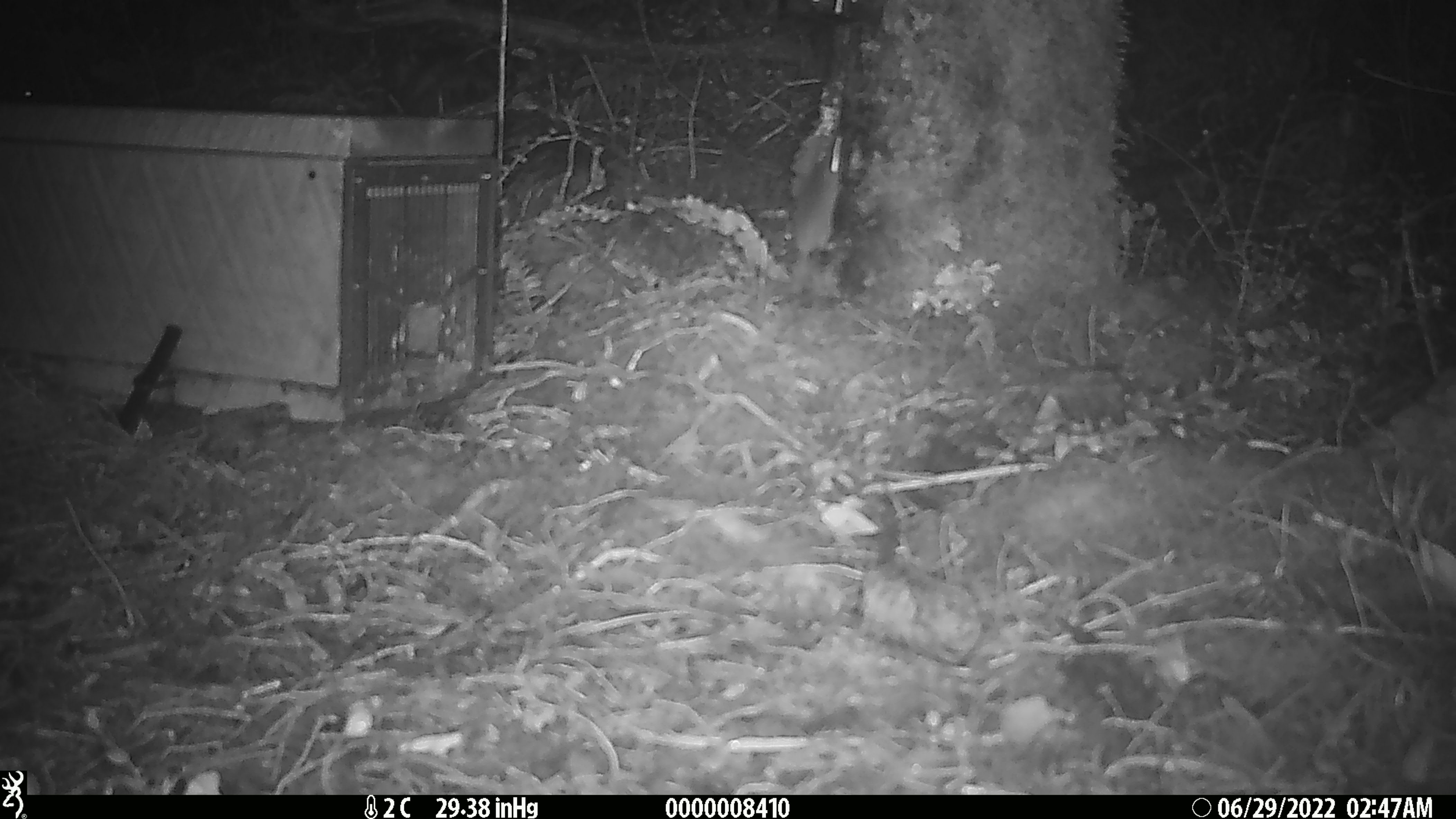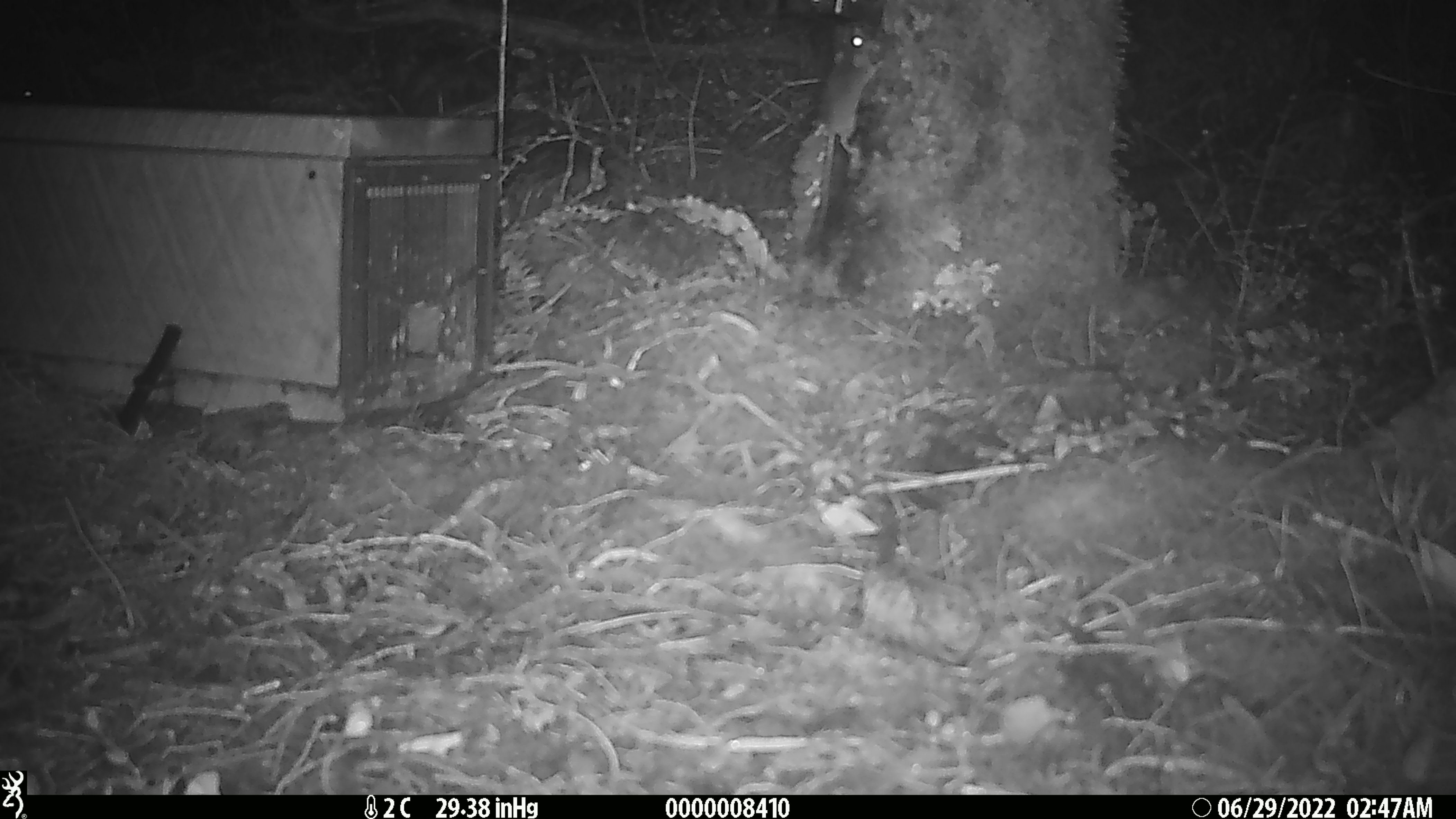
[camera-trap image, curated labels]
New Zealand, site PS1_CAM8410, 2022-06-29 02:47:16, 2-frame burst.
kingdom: Animalia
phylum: Chordata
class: Mammalia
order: Rodentia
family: Muridae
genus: Mus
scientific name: Mus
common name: mouse